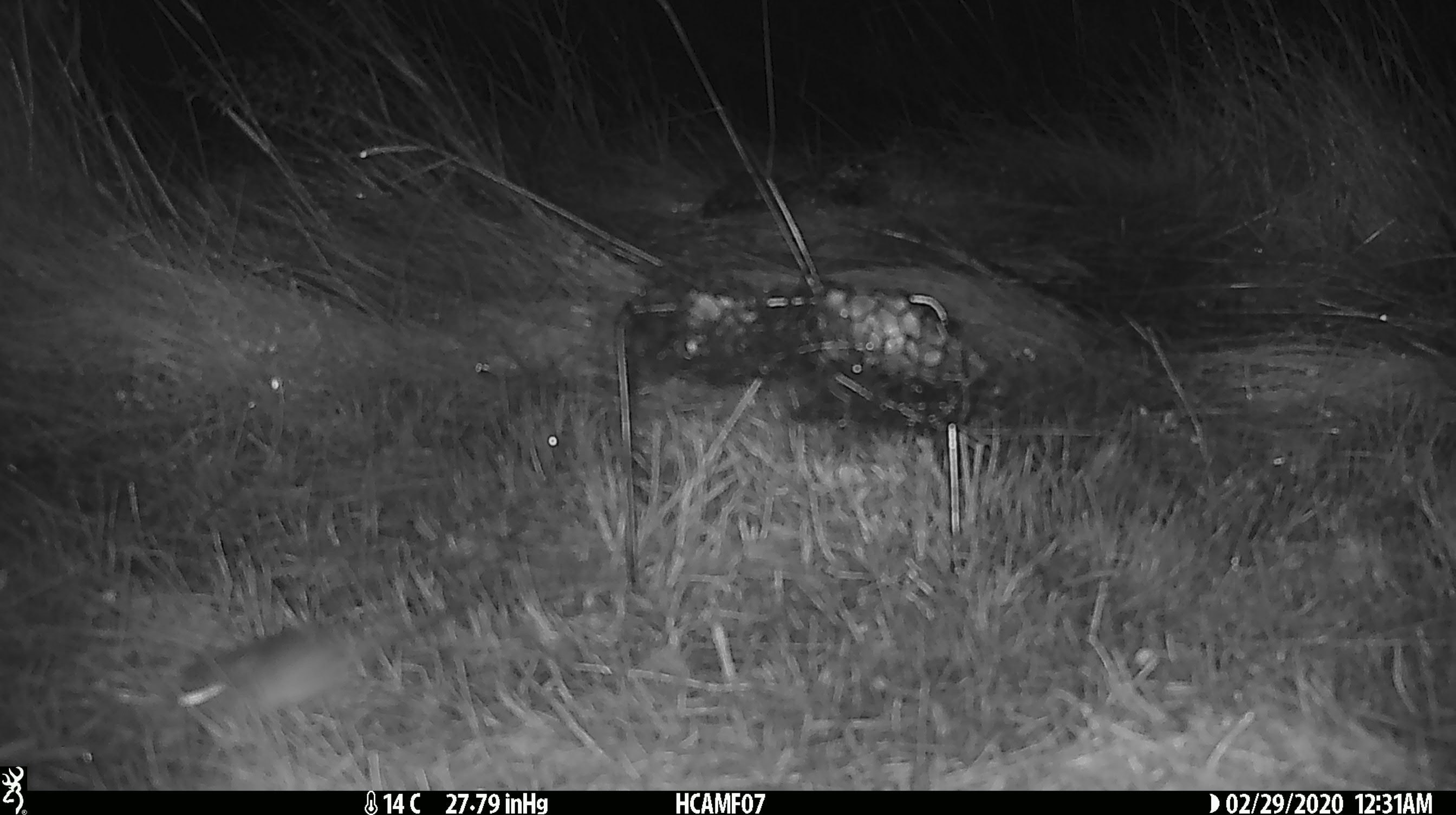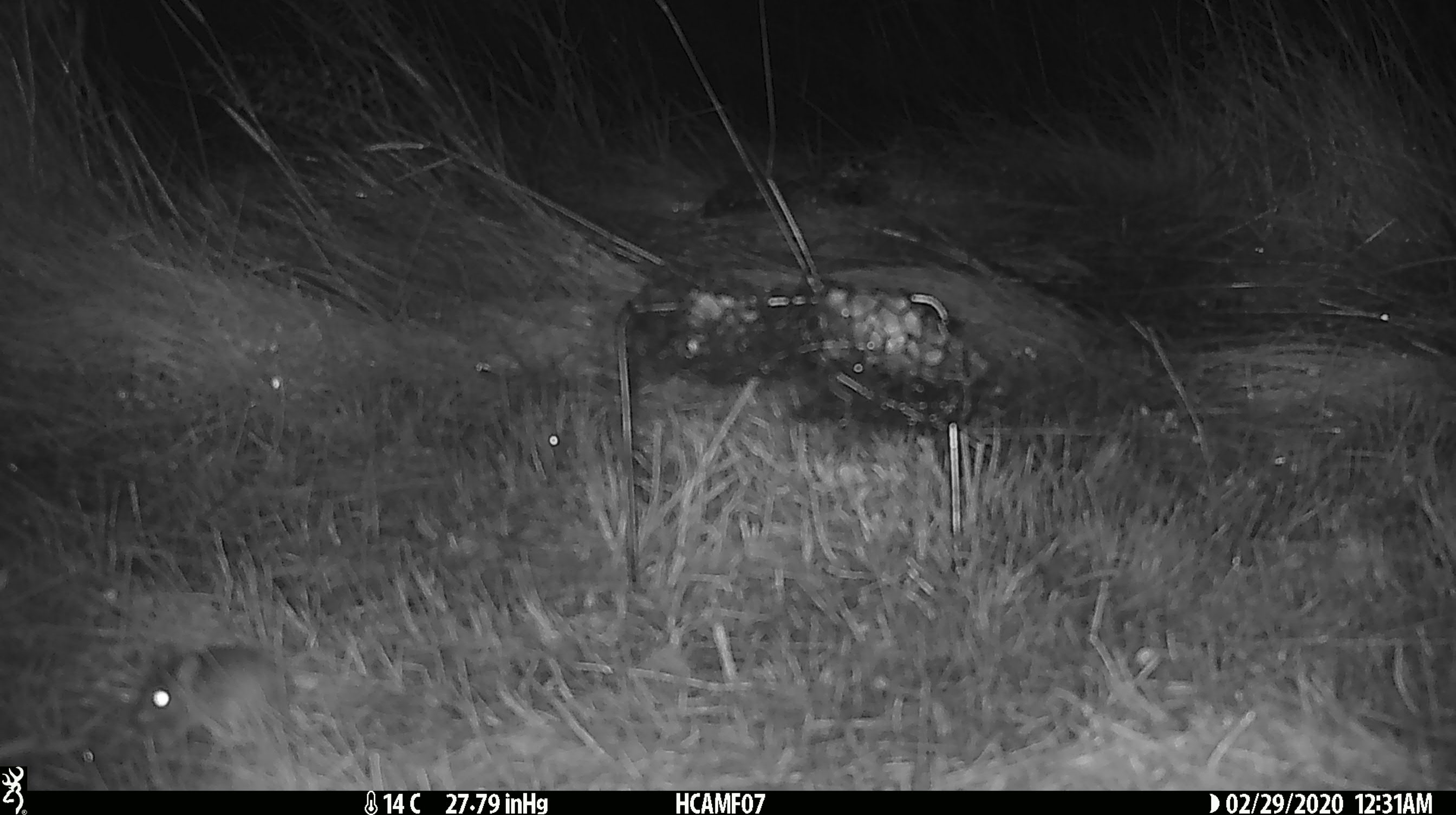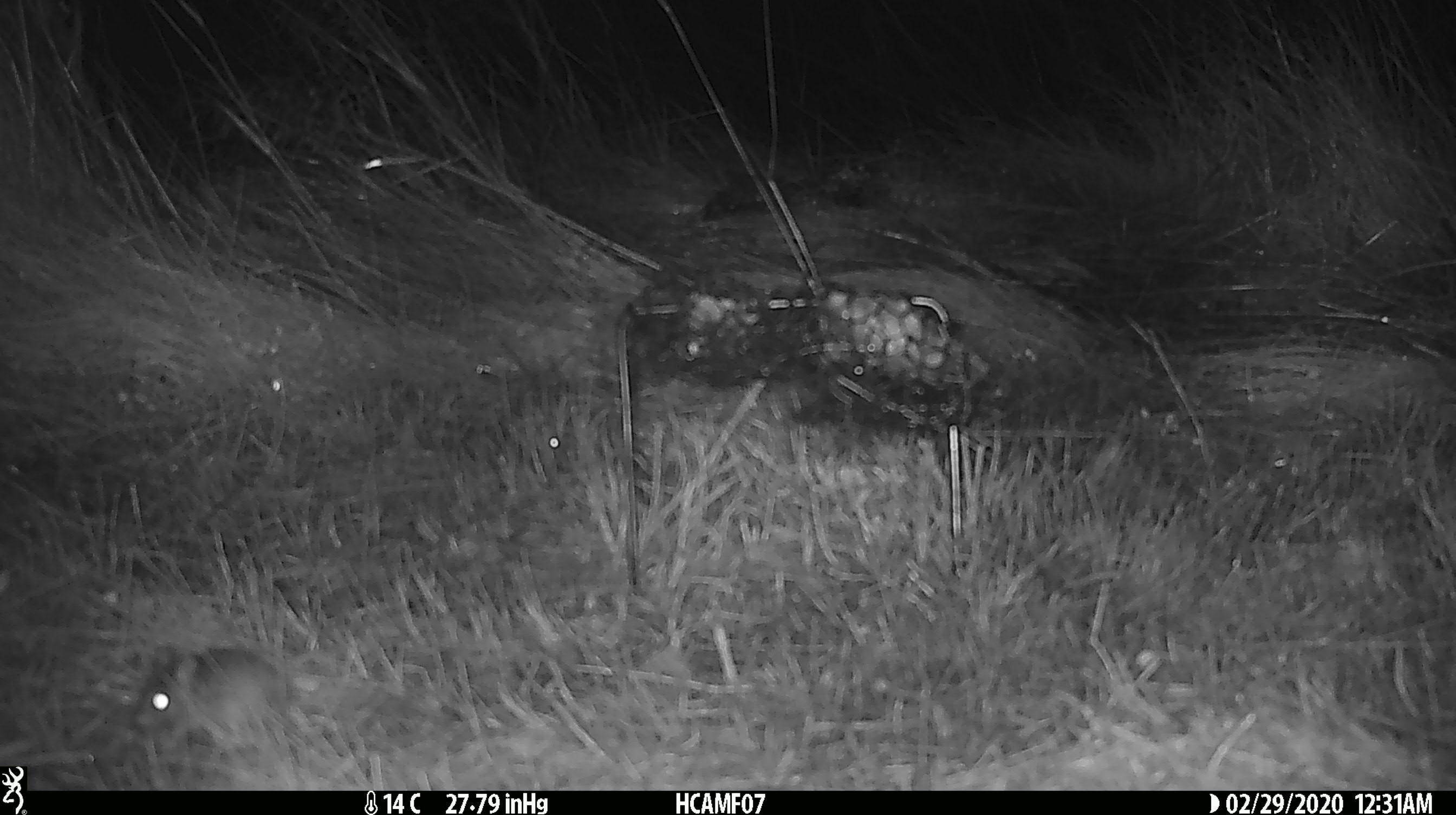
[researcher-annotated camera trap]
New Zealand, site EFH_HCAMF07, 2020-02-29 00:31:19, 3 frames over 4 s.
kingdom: Animalia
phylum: Chordata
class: Mammalia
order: Rodentia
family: Muridae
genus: Mus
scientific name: Mus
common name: mouse